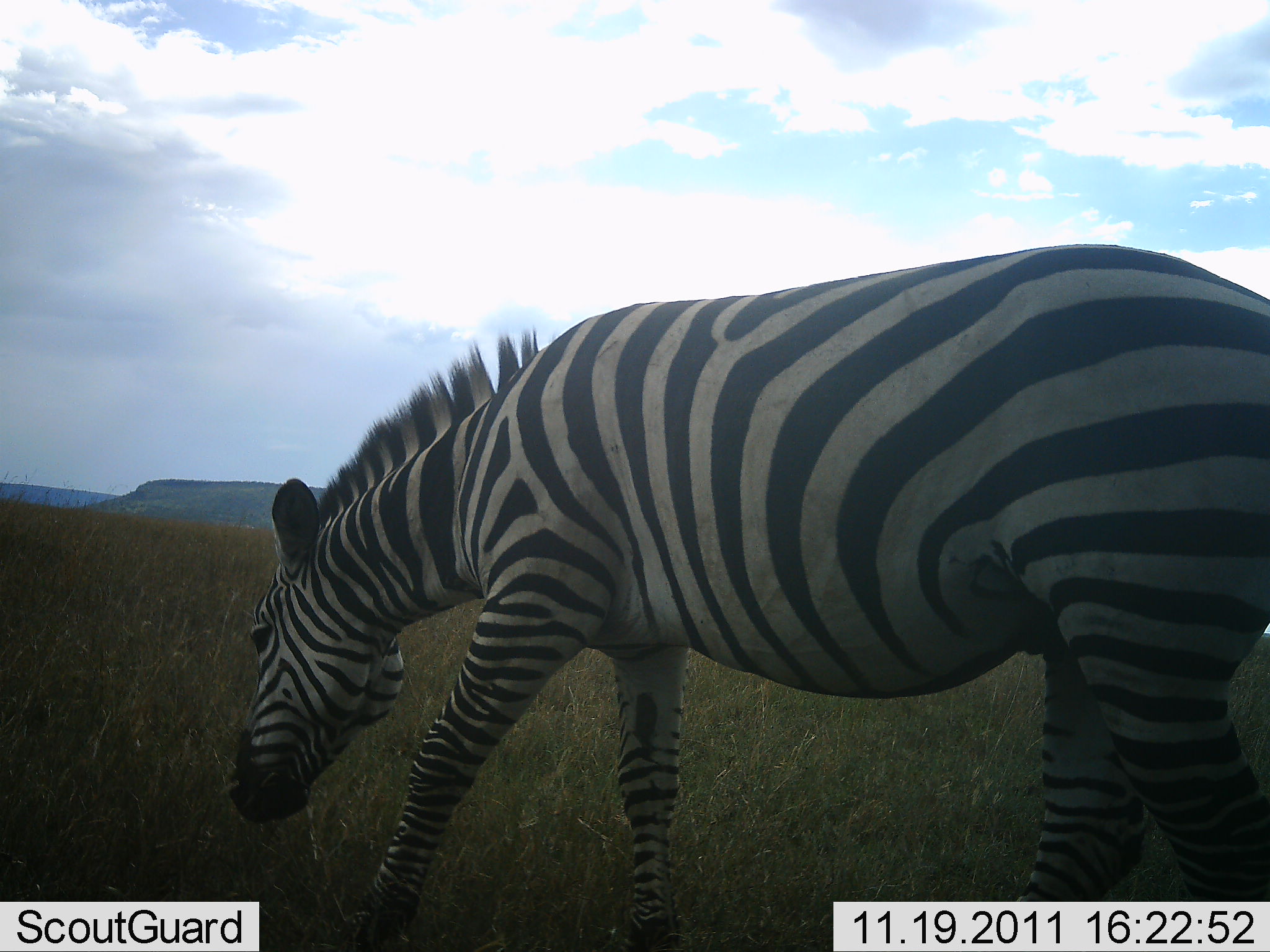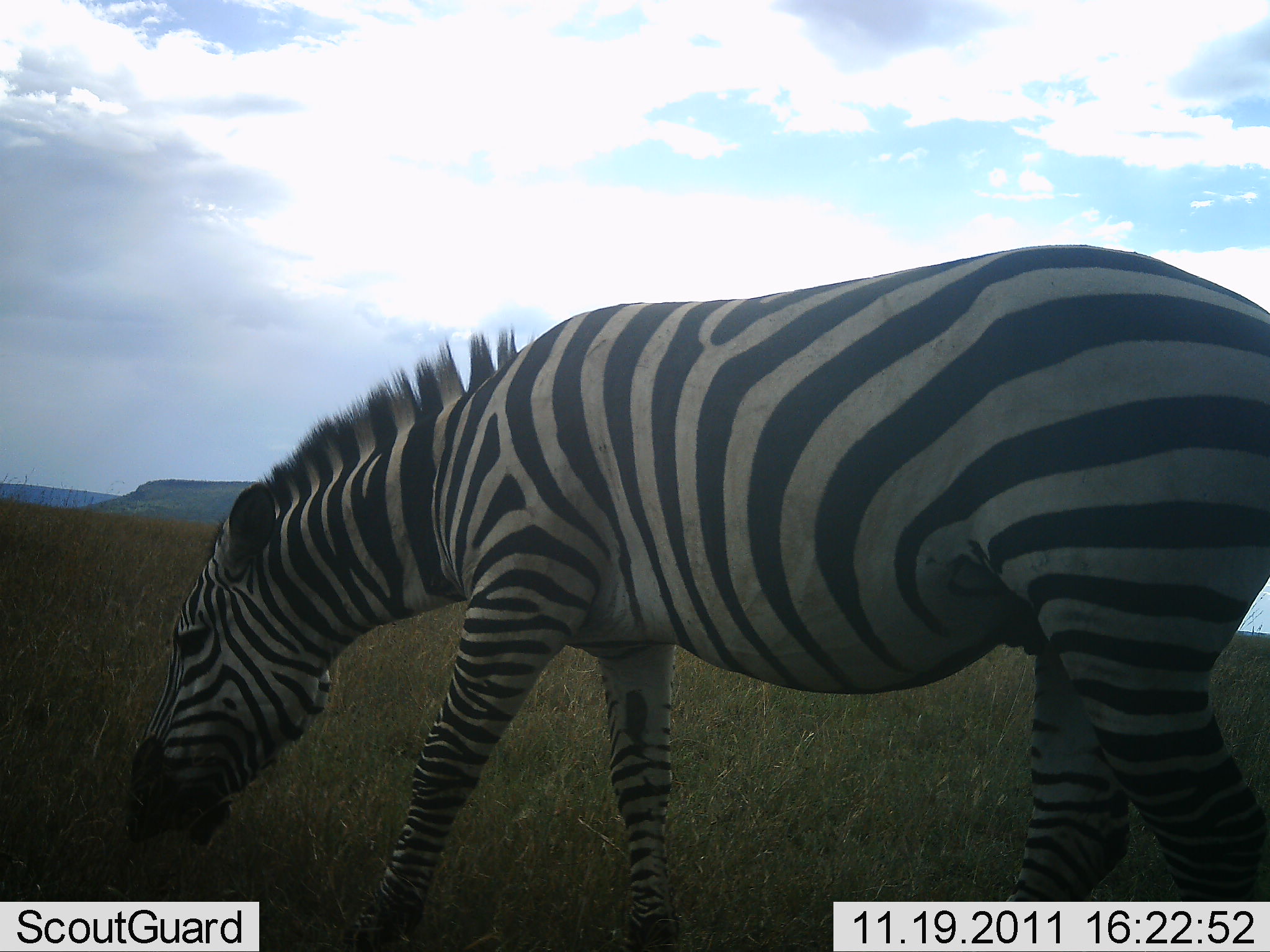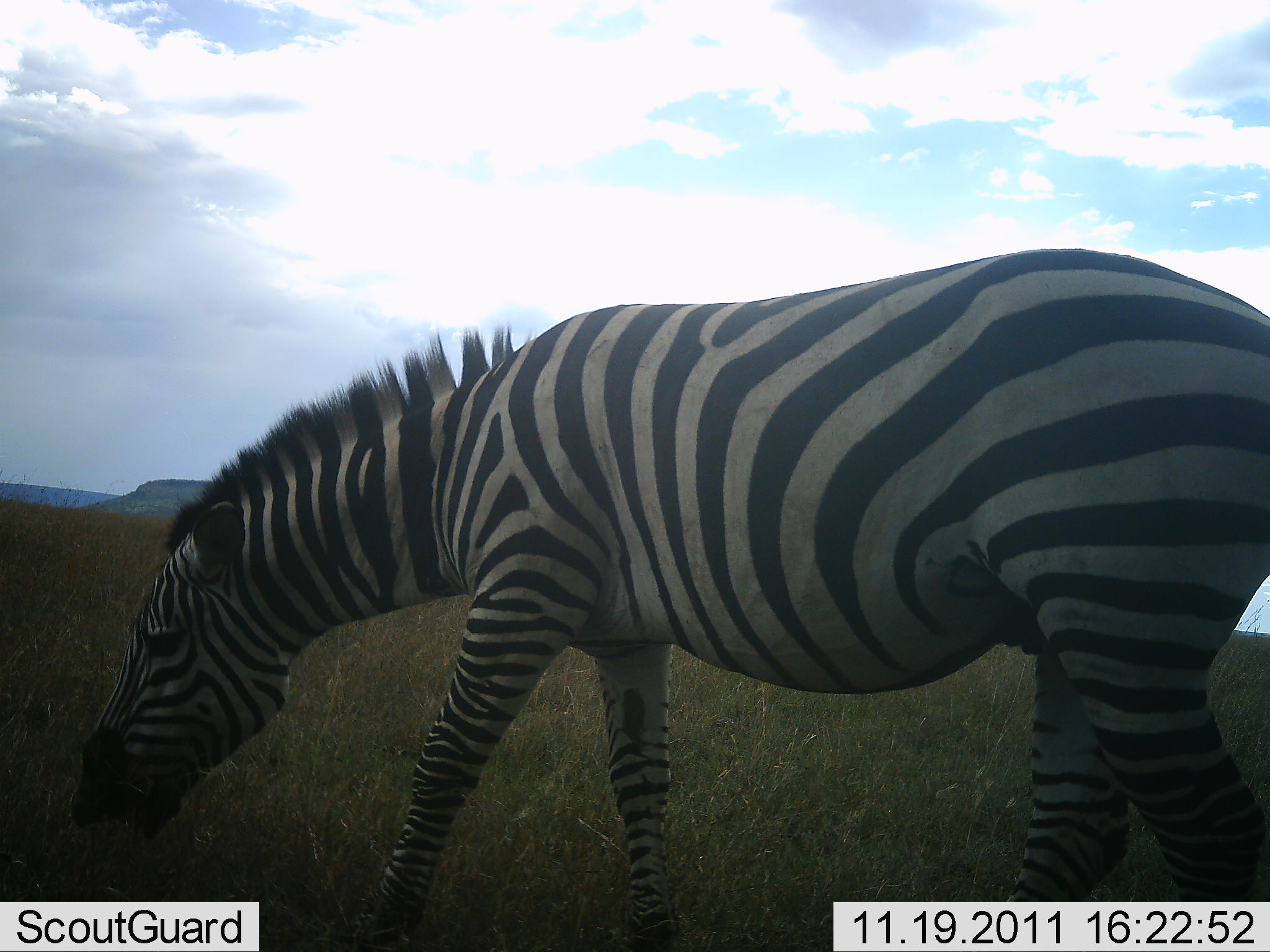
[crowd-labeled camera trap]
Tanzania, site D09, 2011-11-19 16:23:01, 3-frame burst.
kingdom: Animalia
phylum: Chordata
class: Mammalia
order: Perissodactyla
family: Equidae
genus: Equus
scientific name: Equus quagga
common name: plains zebra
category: zebra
Zebra (plains zebra) (Equus quagga), count 1. Behavior (volunteer vote fractions): standing 31%, resting 0%, moving 0%, interacting 0%. Young present (vote fraction): 0%. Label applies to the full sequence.